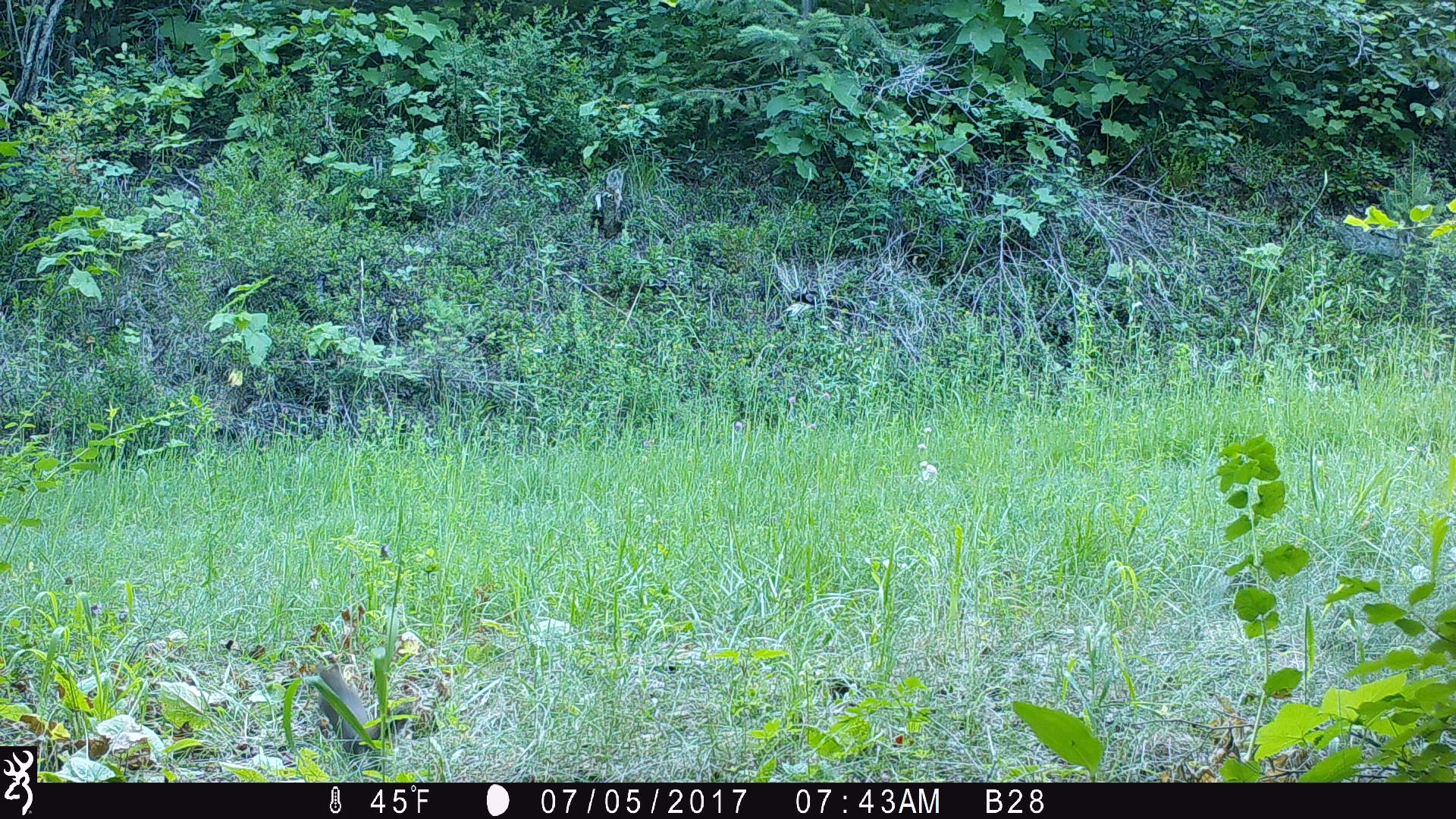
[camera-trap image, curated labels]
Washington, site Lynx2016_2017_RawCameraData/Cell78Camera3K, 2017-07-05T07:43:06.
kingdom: Animalia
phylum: Chordata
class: Mammalia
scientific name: Mammalia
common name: small mammal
Small mammal (Mammalia). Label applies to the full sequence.